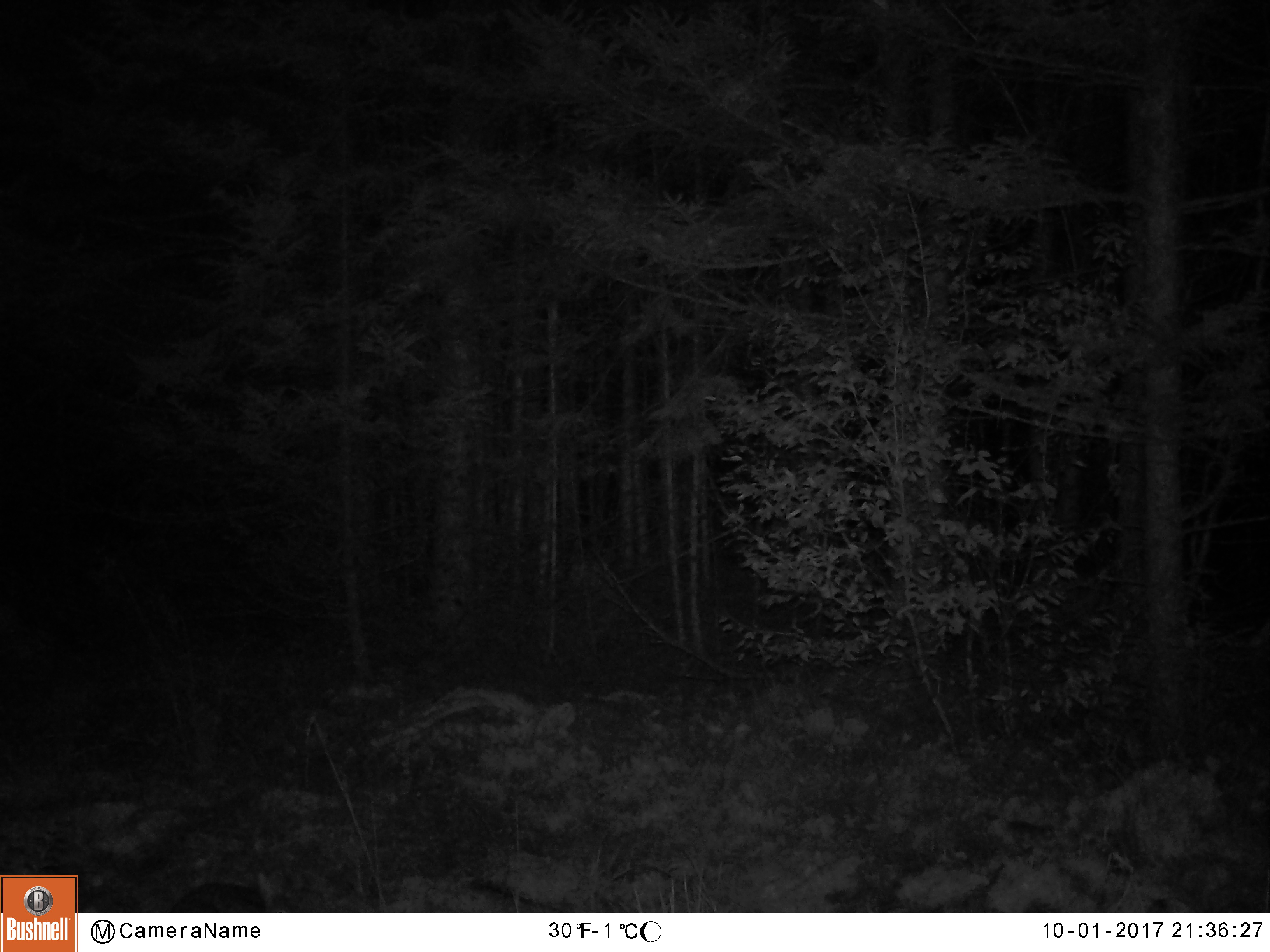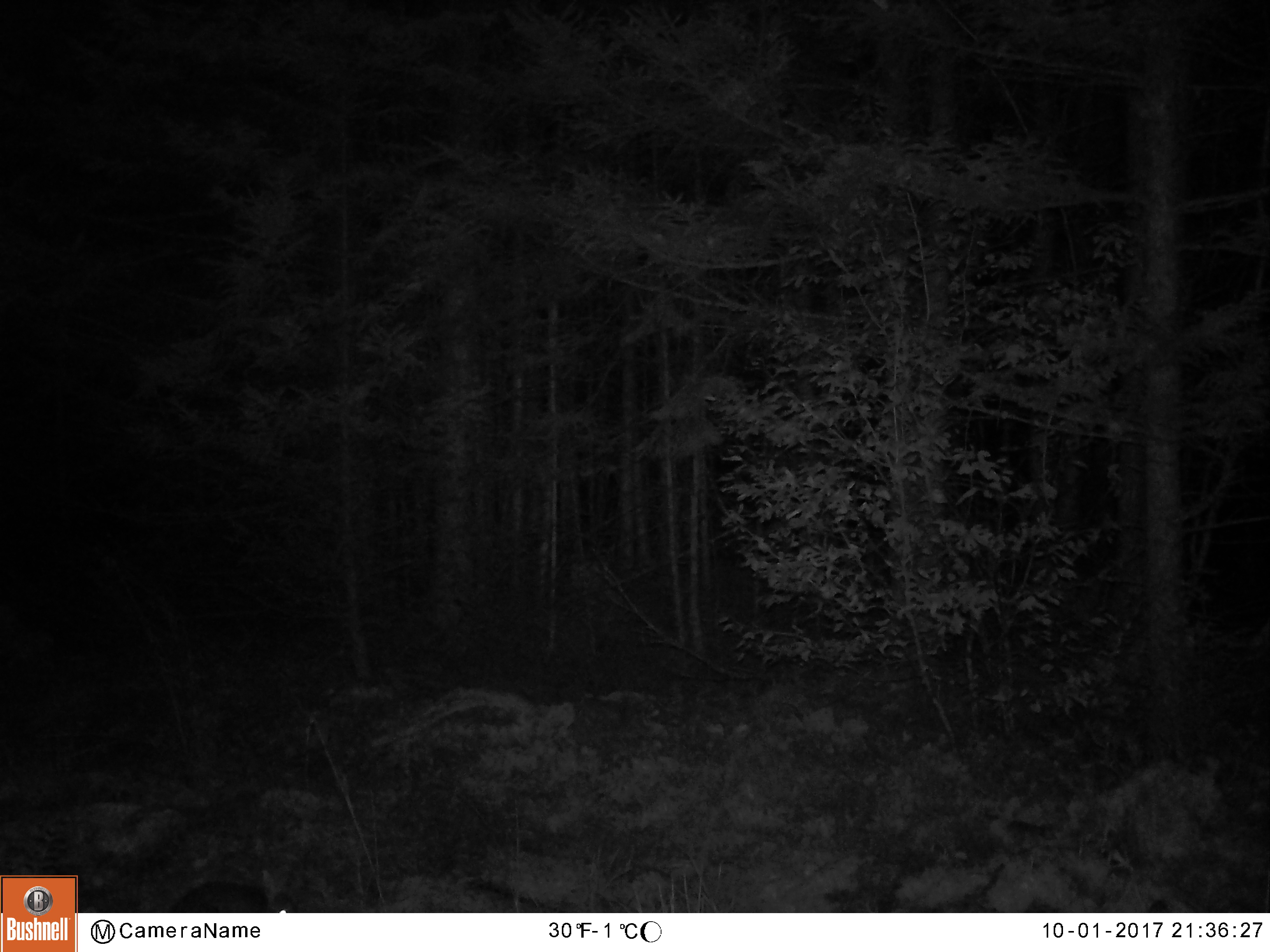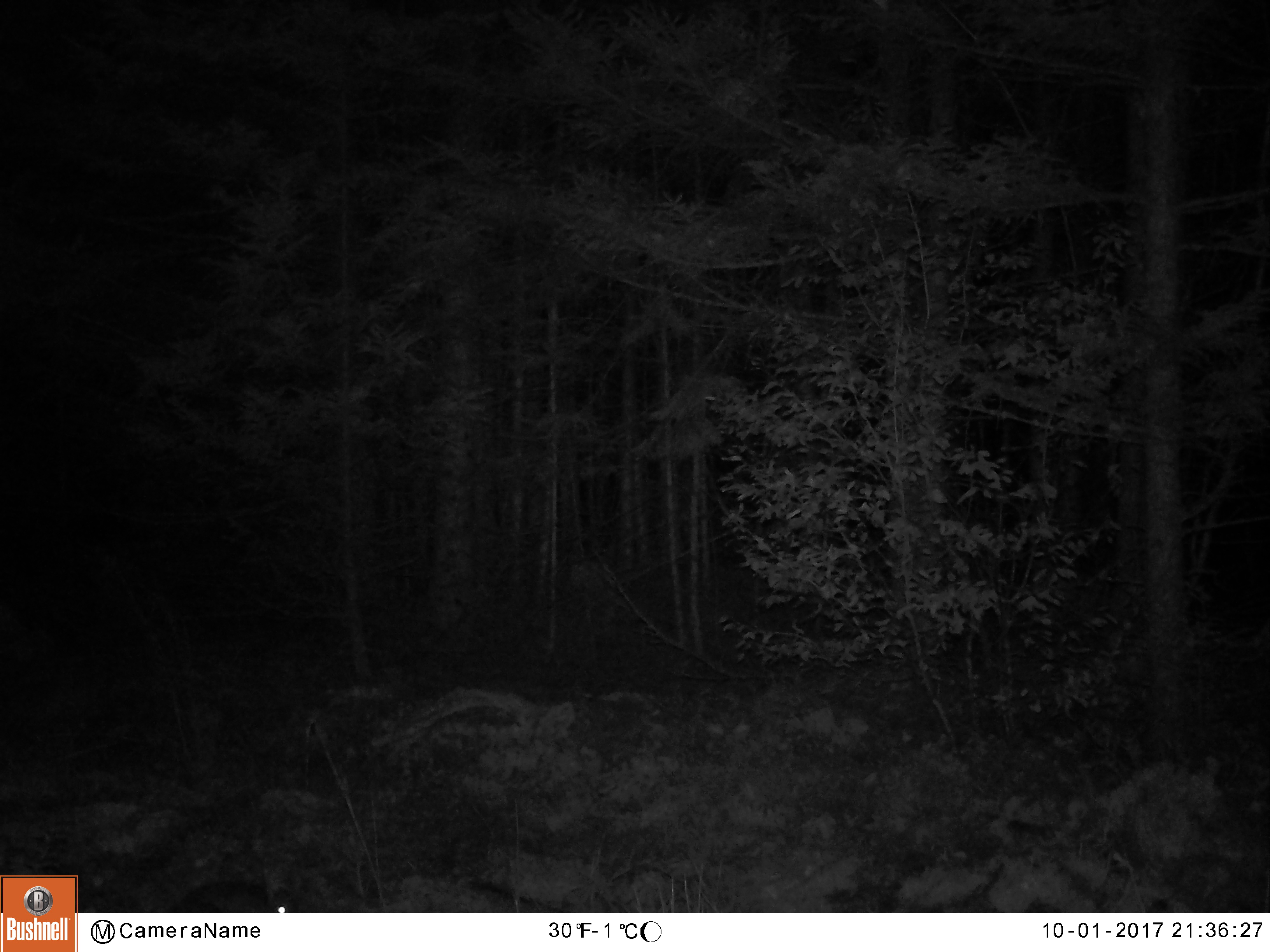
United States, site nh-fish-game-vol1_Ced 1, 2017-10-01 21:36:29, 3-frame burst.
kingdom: Animalia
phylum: Chordata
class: Mammalia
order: Lagomorpha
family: Leporidae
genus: Lepus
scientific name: Lepus americanus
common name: snowshoe hare